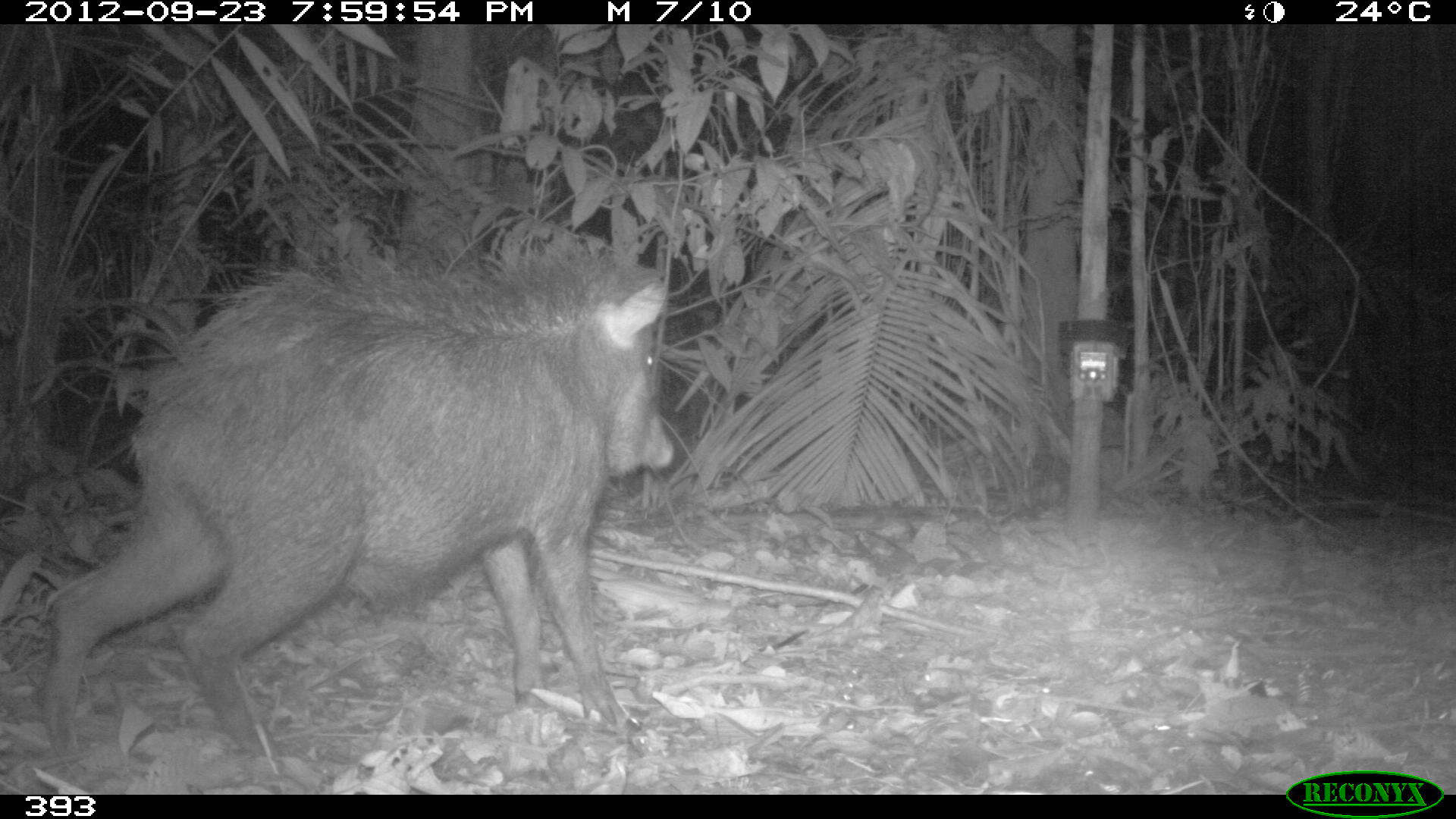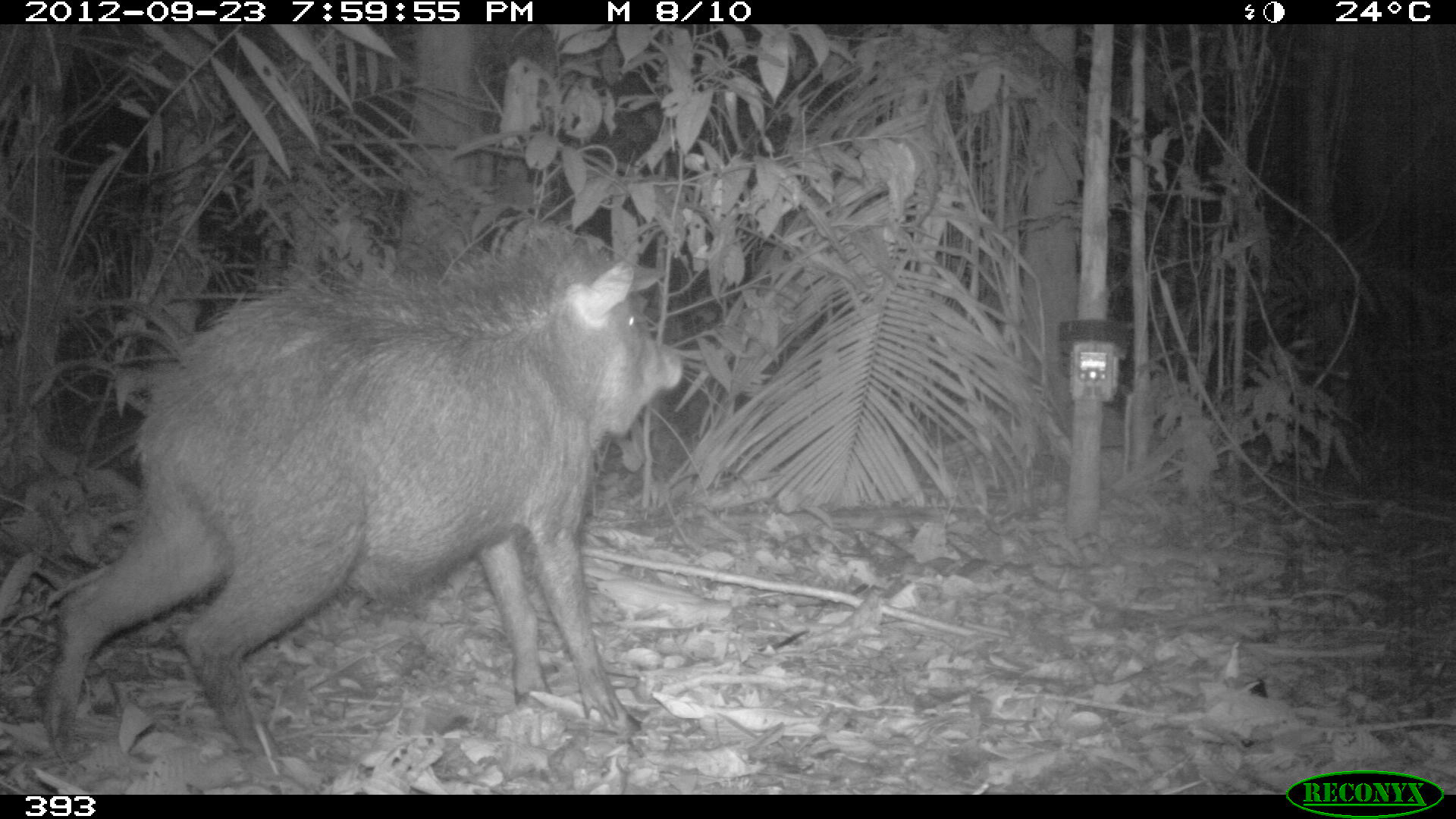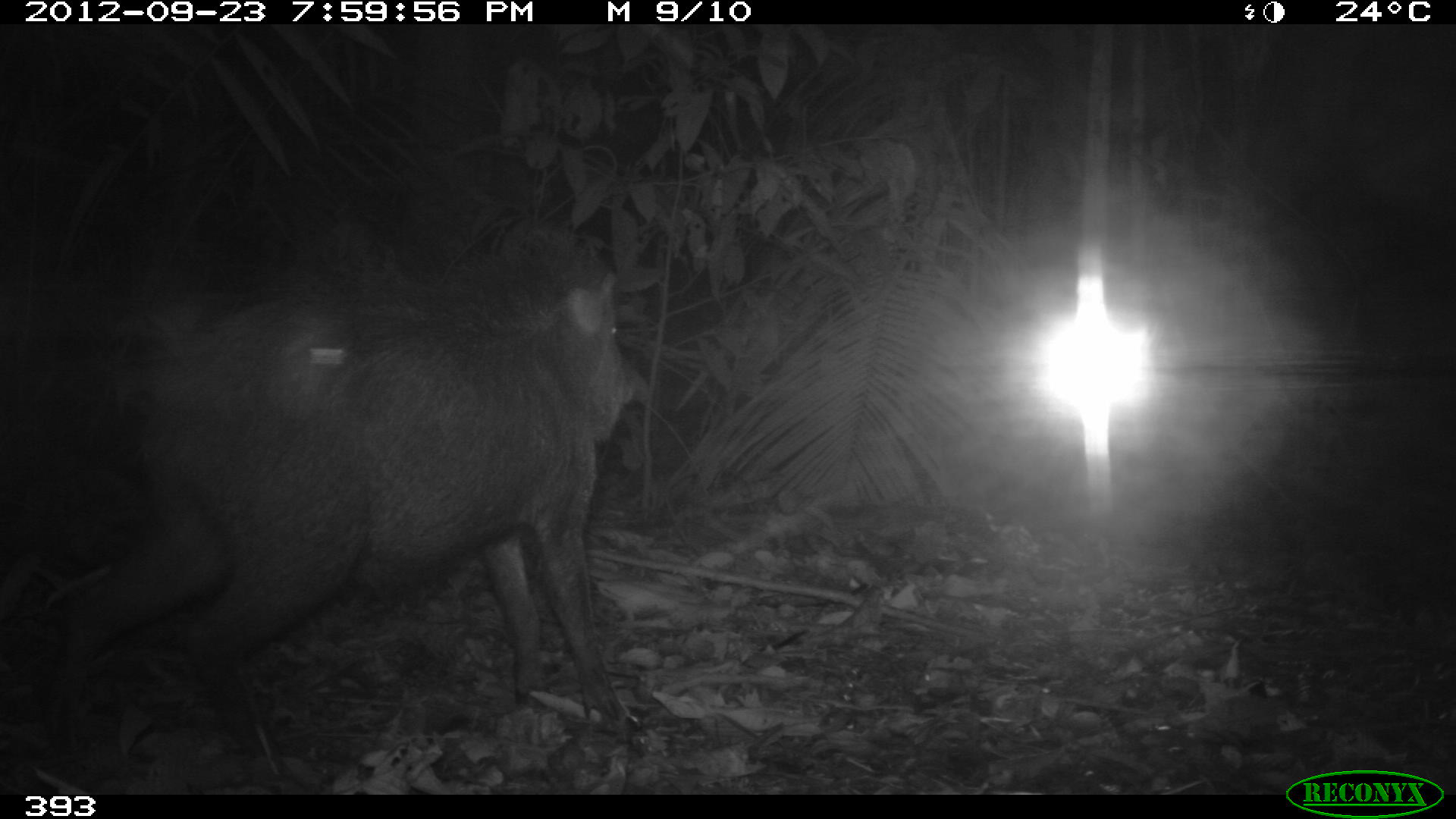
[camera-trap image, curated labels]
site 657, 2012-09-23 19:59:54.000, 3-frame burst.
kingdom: Animalia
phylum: Chordata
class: Mammalia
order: Artiodactyla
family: Tayassuidae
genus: Tayassu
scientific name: Tayassu pecari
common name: white-lipped peccary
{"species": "Tayassu pecari (white-lipped peccary)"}